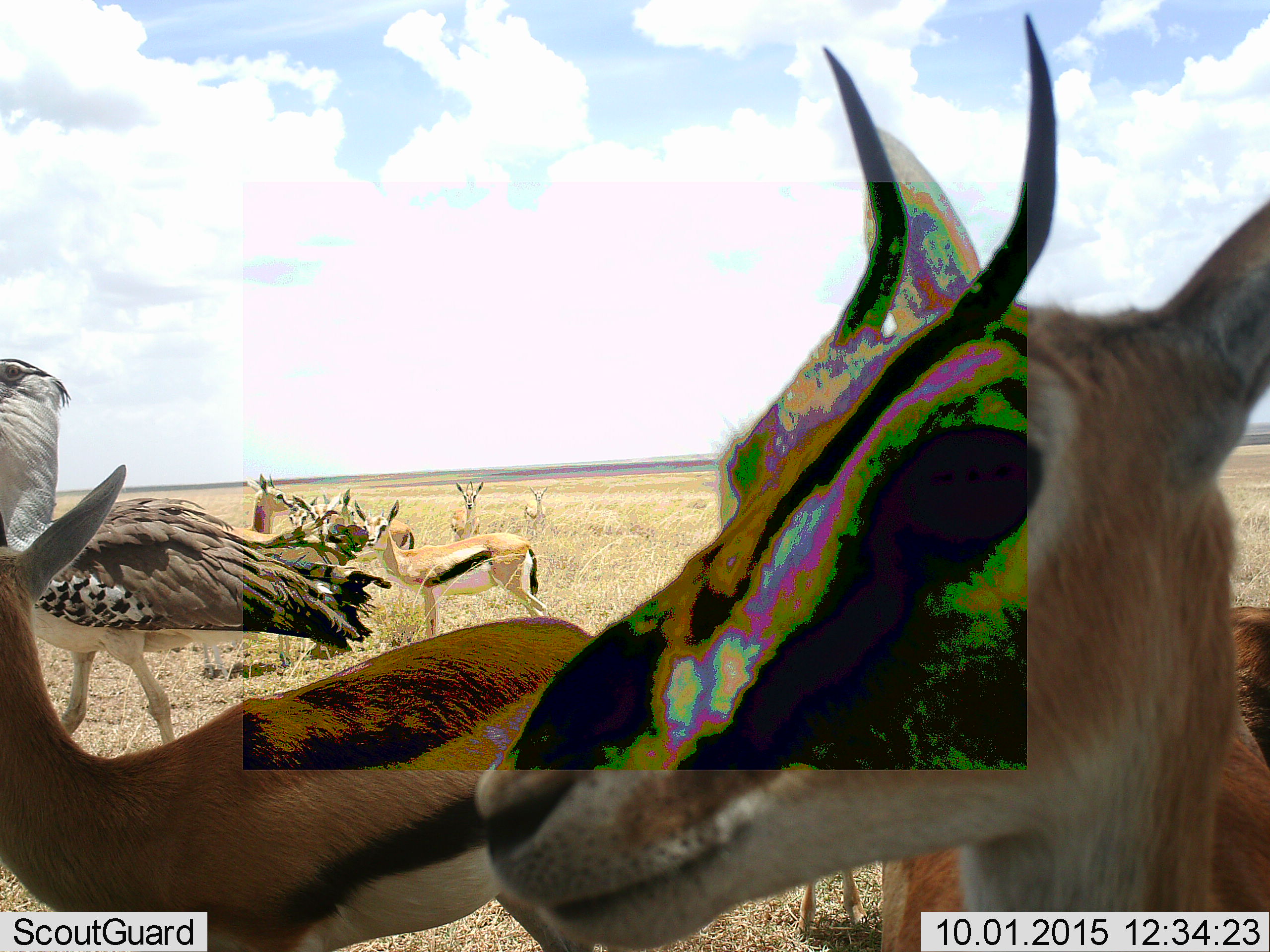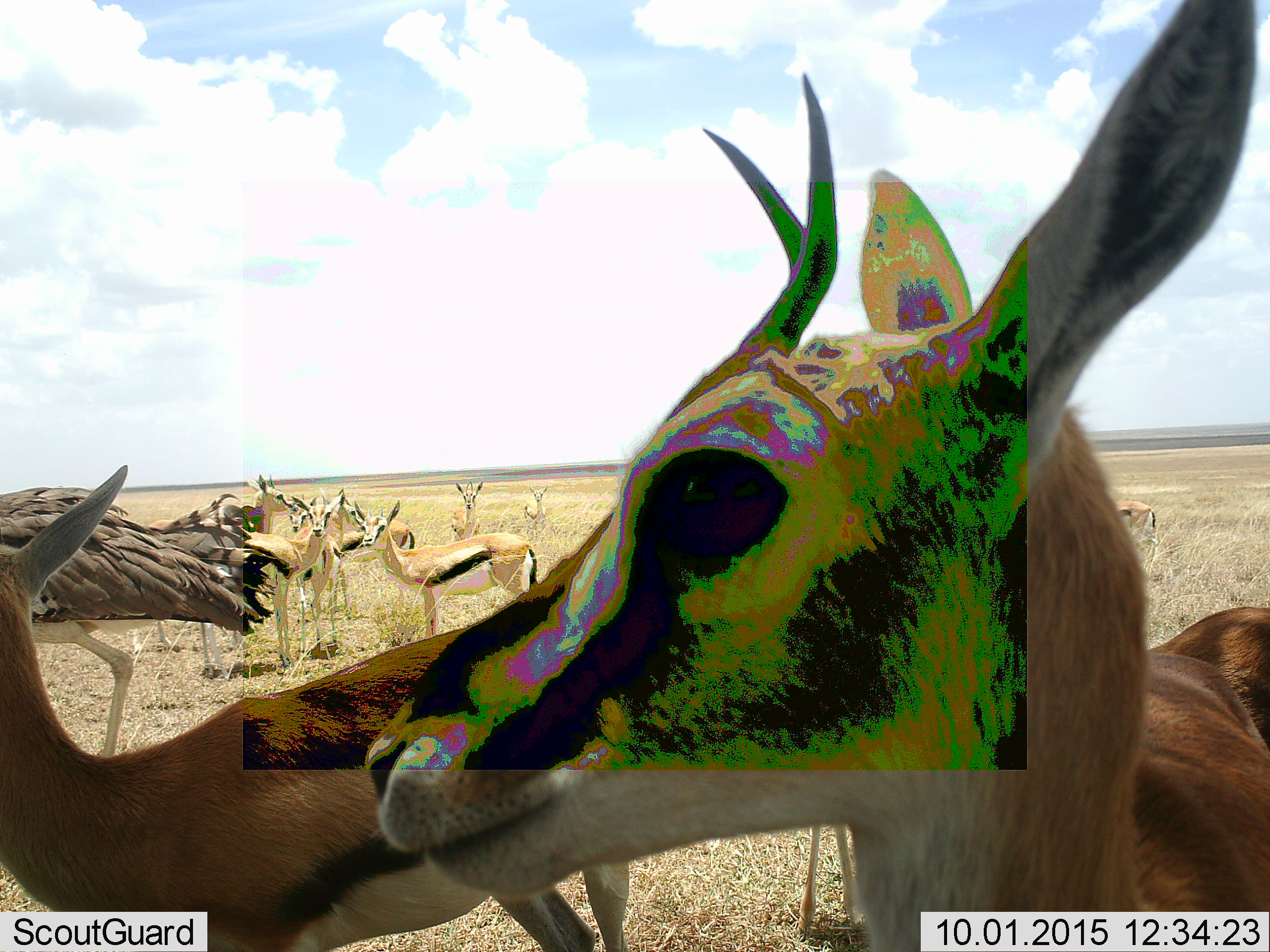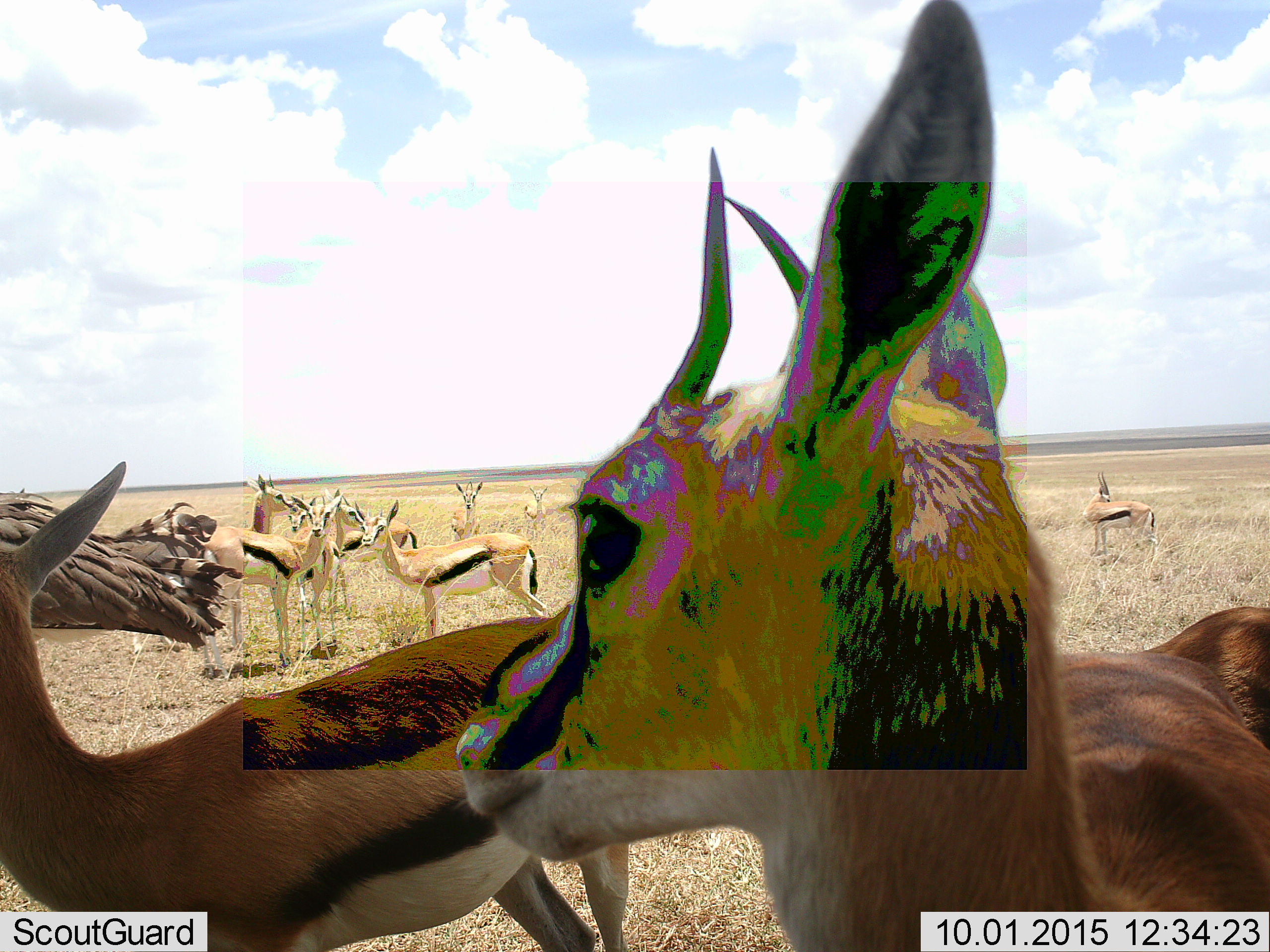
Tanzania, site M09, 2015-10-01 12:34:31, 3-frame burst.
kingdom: Animalia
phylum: Chordata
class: Mammalia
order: Artiodactyla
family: Bovidae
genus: Eudorcas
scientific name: Eudorcas thomsonii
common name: thomson's gazelle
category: gazellethomsons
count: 10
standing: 90%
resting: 0%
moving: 40%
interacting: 10%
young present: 10%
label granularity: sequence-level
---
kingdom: Animalia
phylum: Chordata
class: Aves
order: Otidiformes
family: Otididae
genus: Ardeotis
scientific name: Ardeotis kori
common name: kori bustard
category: koribustard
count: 1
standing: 0%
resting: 0%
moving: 100%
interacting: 0%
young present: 0%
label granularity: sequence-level